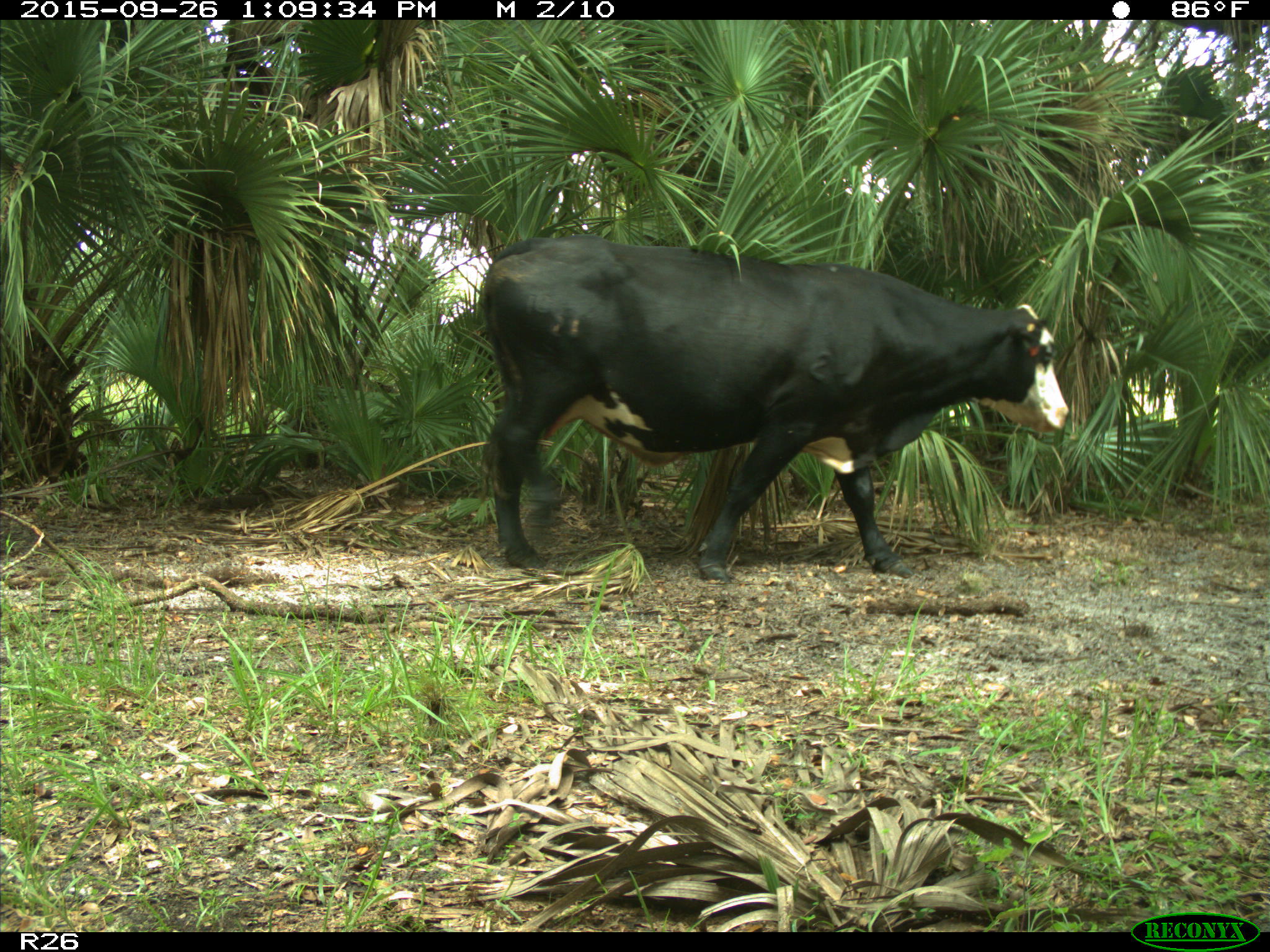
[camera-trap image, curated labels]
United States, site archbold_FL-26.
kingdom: Animalia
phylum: Chordata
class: Mammalia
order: Artiodactyla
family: Bovidae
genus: Bos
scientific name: Bos taurus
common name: domestic cow